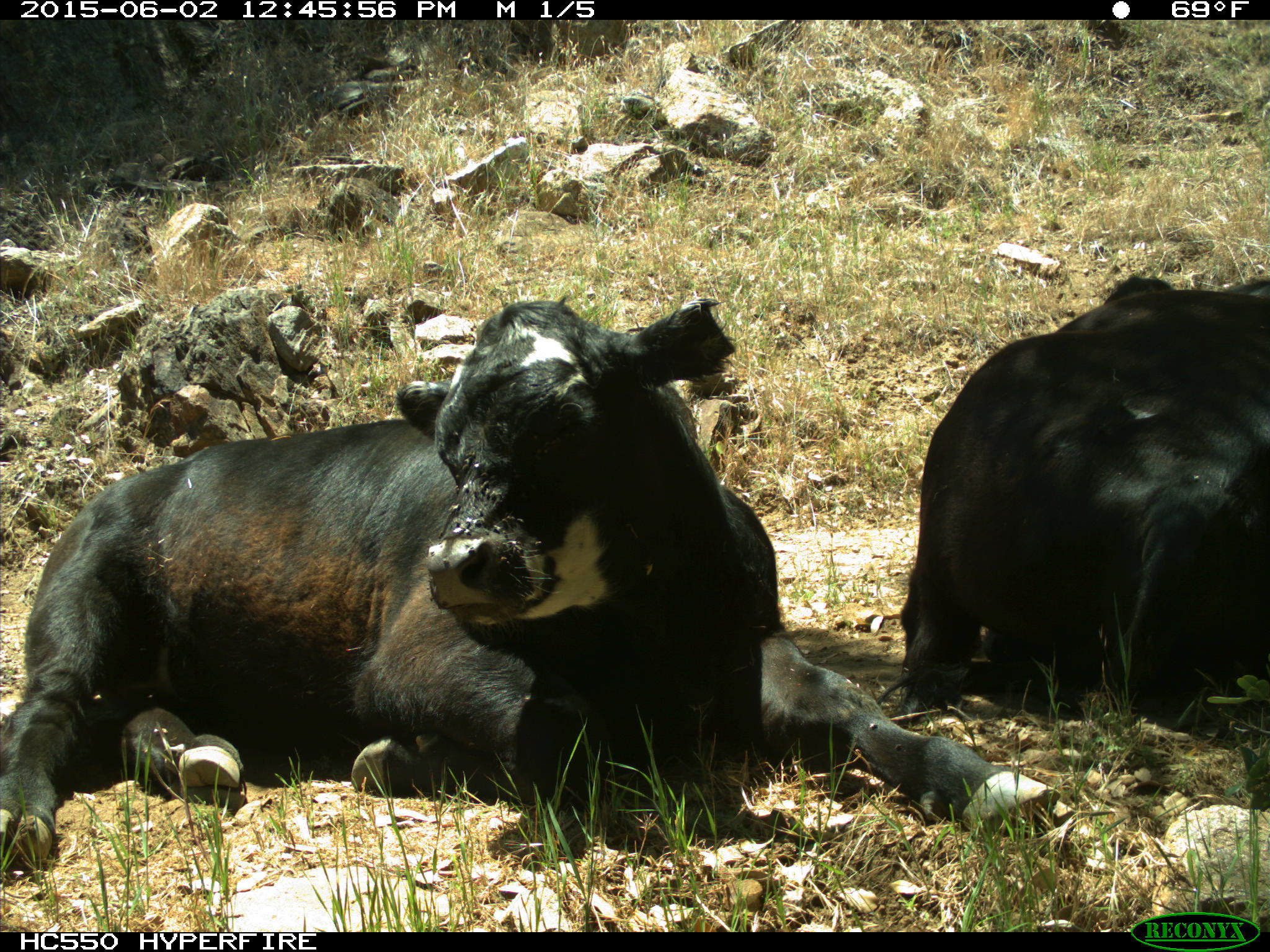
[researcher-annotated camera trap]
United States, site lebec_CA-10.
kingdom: Animalia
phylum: Chordata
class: Mammalia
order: Artiodactyla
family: Bovidae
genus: Bos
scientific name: Bos taurus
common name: domestic cow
Bos taurus (domestic cow).